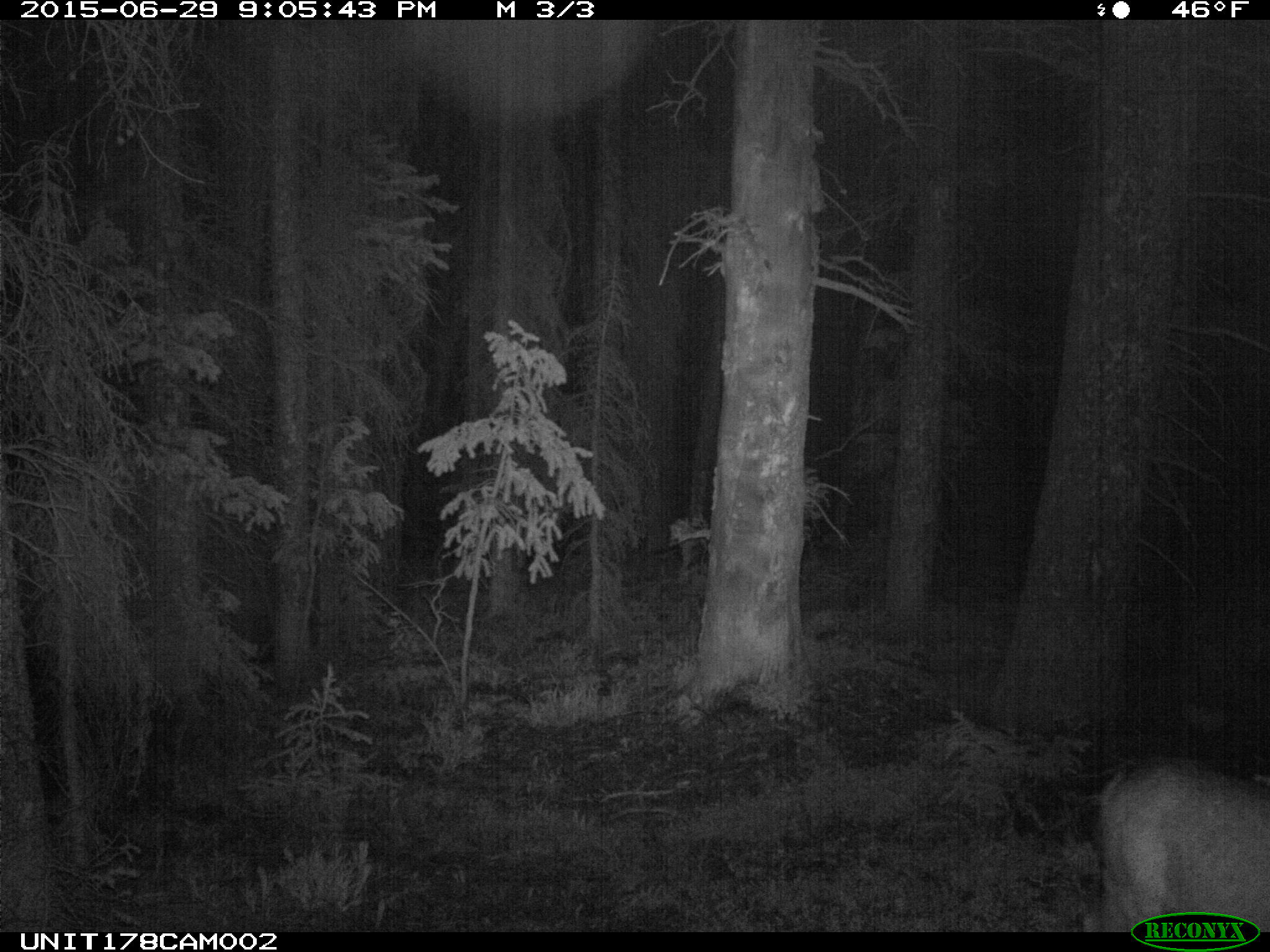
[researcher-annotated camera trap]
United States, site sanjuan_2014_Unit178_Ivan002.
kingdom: Animalia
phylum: Chordata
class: Mammalia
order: Artiodactyla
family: Cervidae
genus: Odocoileus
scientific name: Odocoileus hemionus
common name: mule deer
Odocoileus hemionus (mule deer).